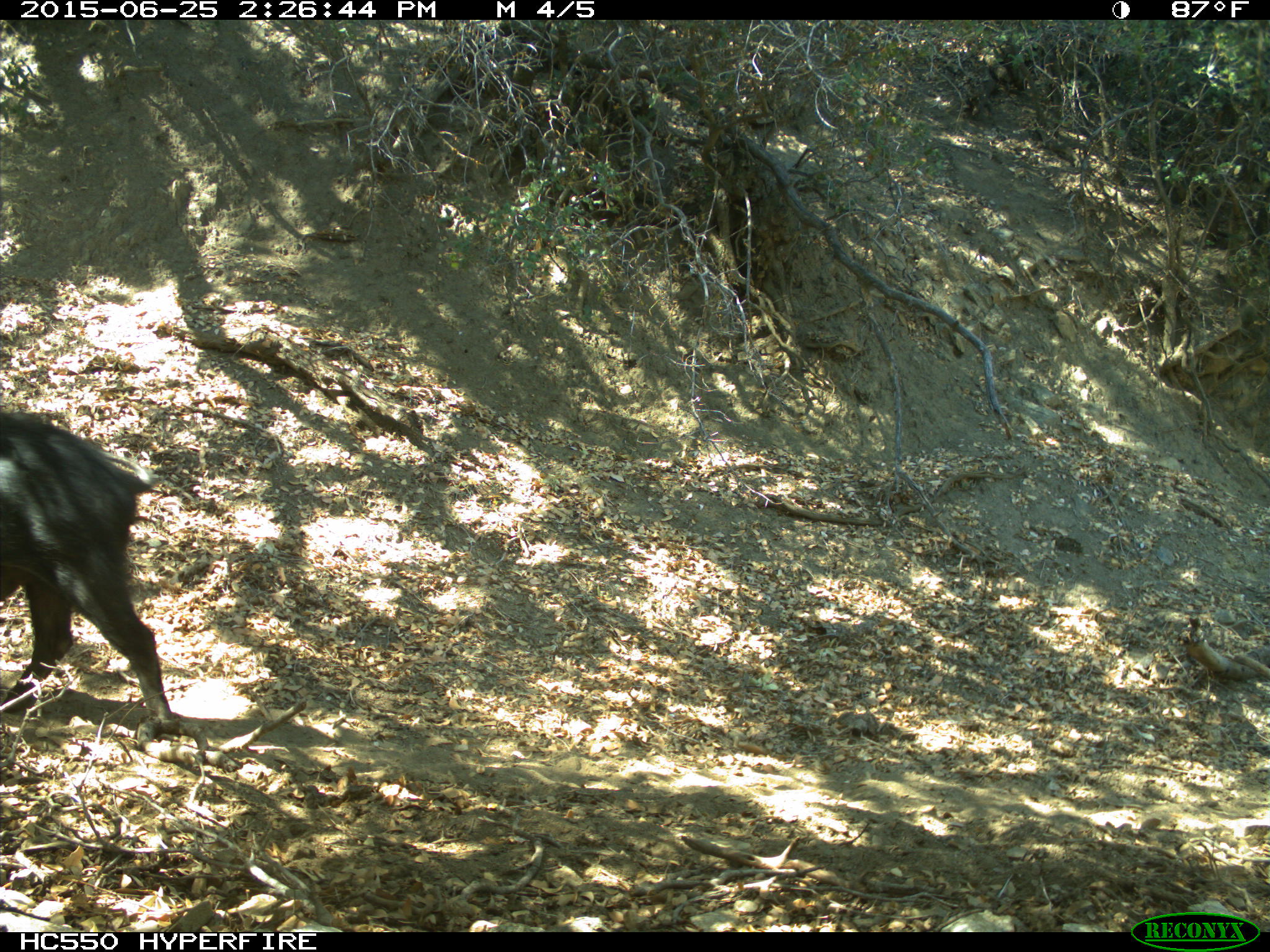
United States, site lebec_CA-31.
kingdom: Animalia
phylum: Chordata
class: Mammalia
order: Artiodactyla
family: Suidae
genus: Sus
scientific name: Sus scrofa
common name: wild boar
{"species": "Sus scrofa (wild boar)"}